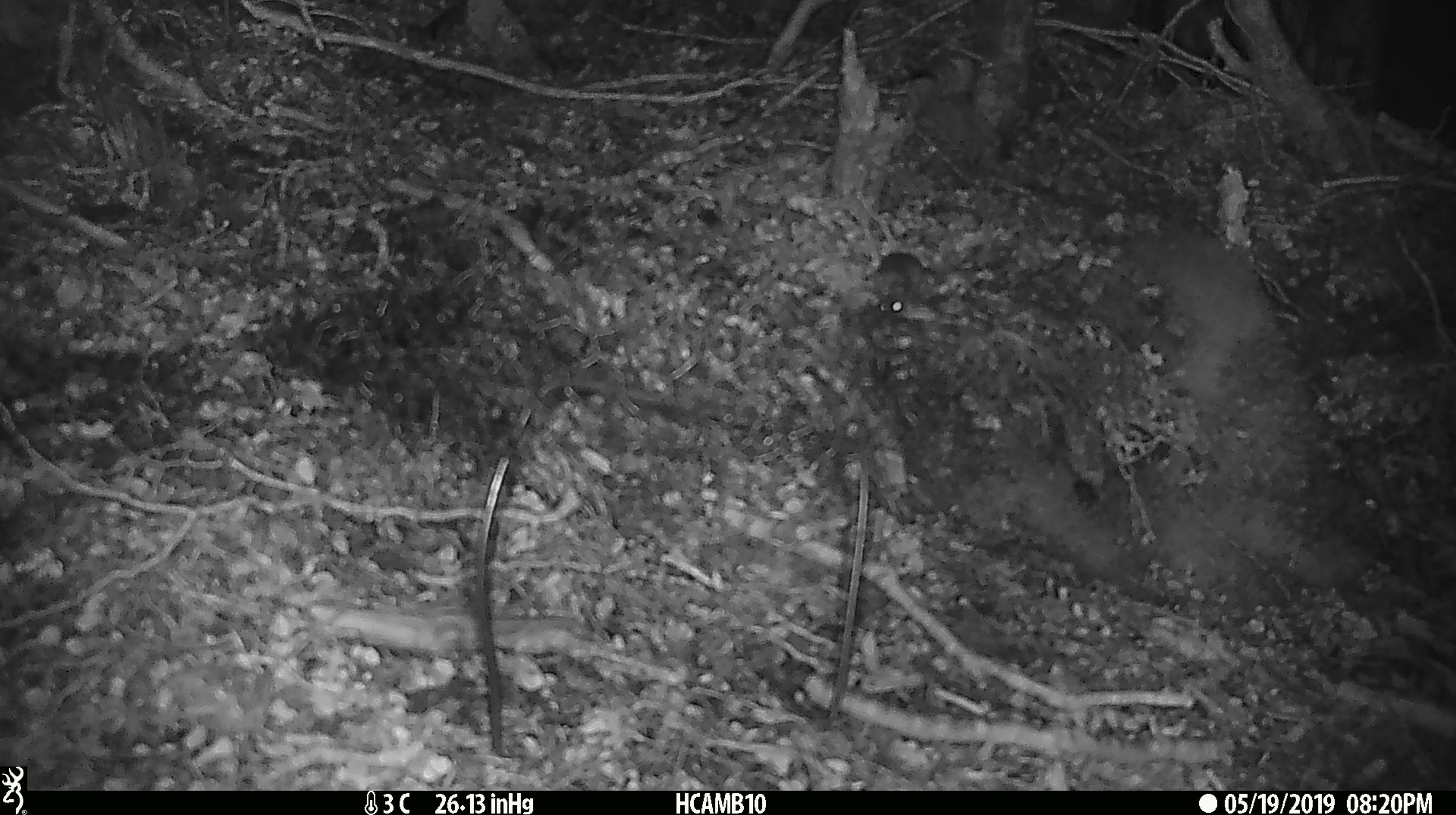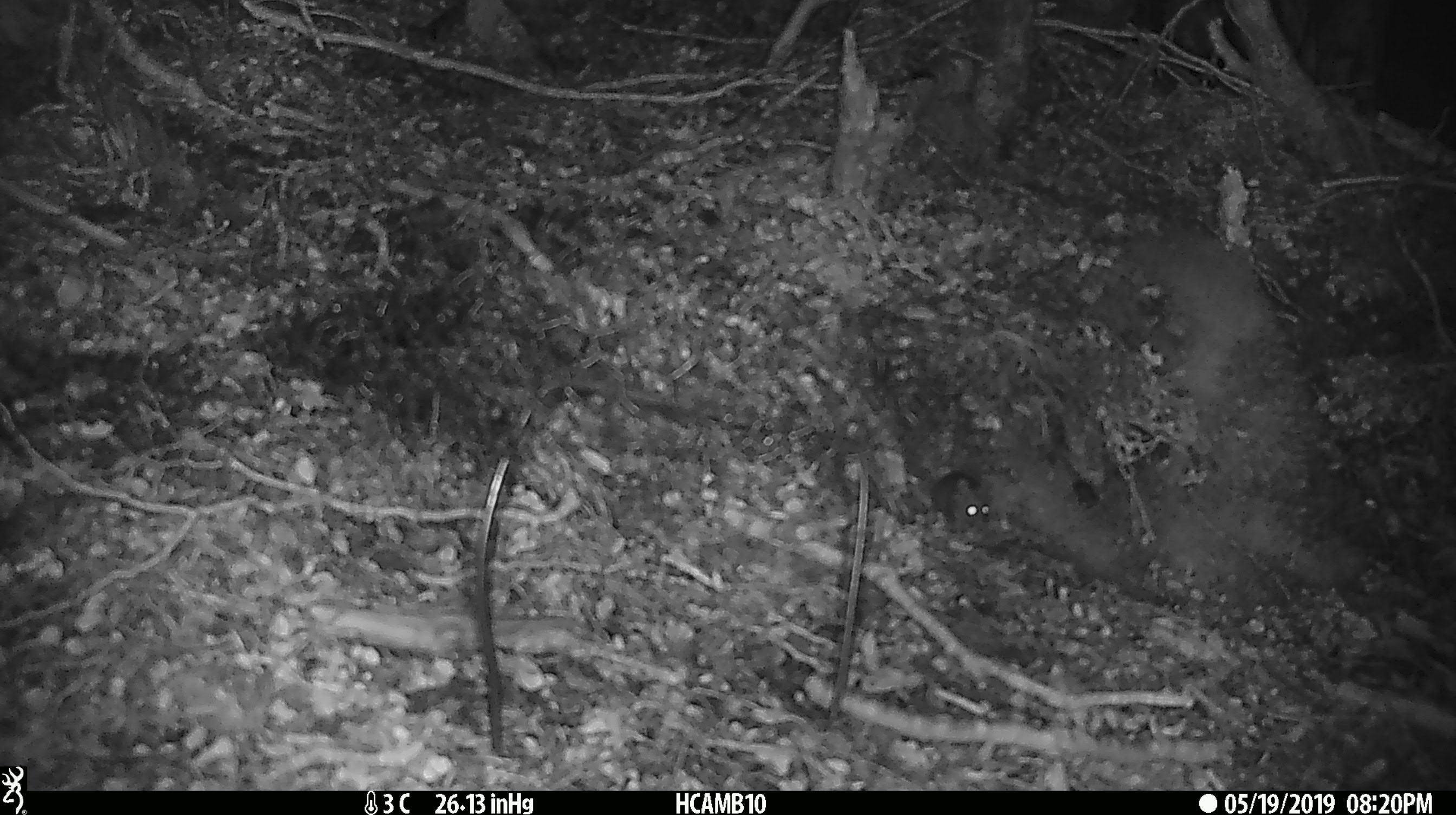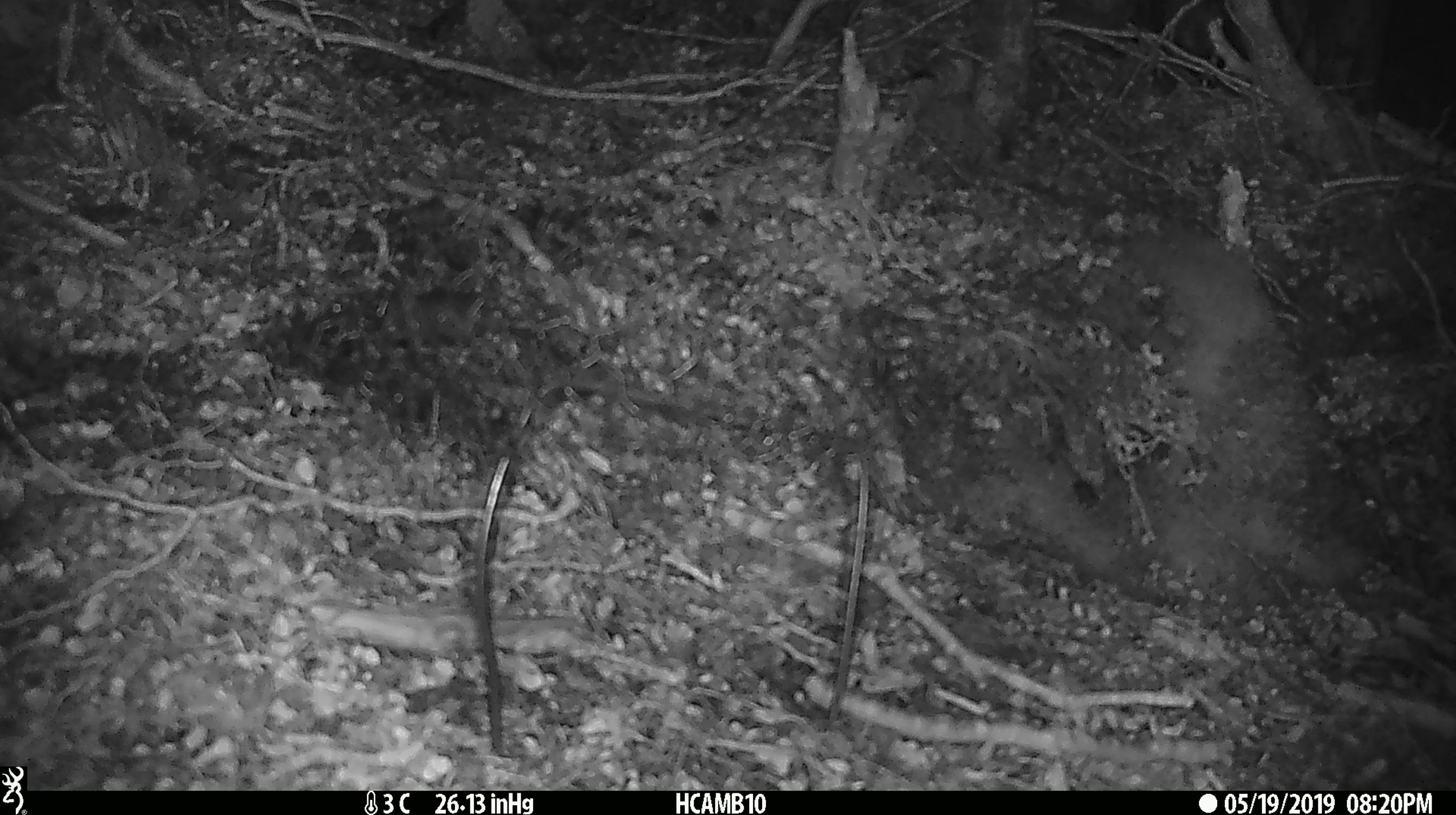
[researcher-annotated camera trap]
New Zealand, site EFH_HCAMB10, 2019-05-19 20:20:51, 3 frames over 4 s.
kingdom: Animalia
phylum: Chordata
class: Mammalia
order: Rodentia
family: Muridae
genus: Mus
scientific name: Mus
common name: mouse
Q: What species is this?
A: Mouse (Mus).